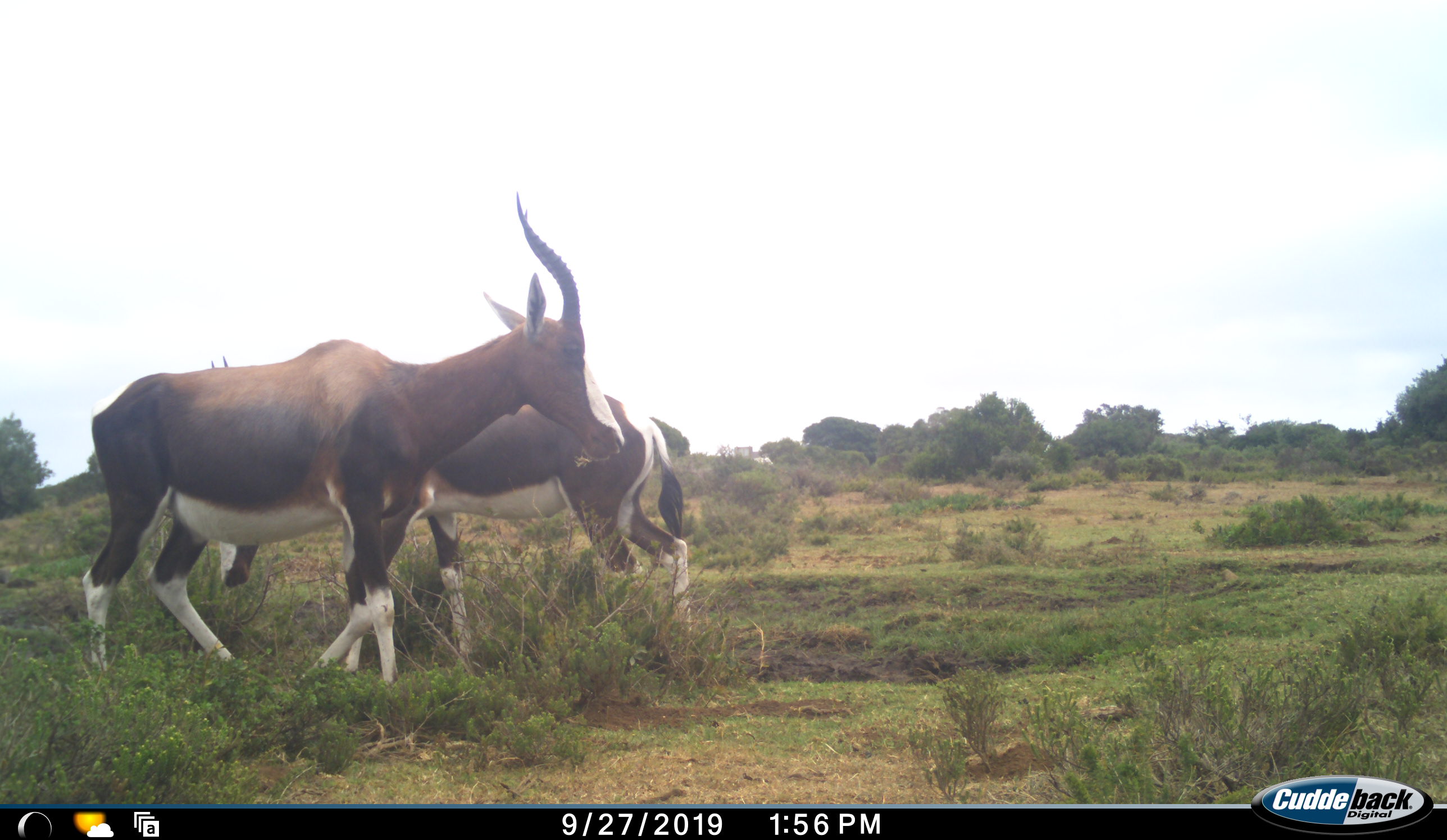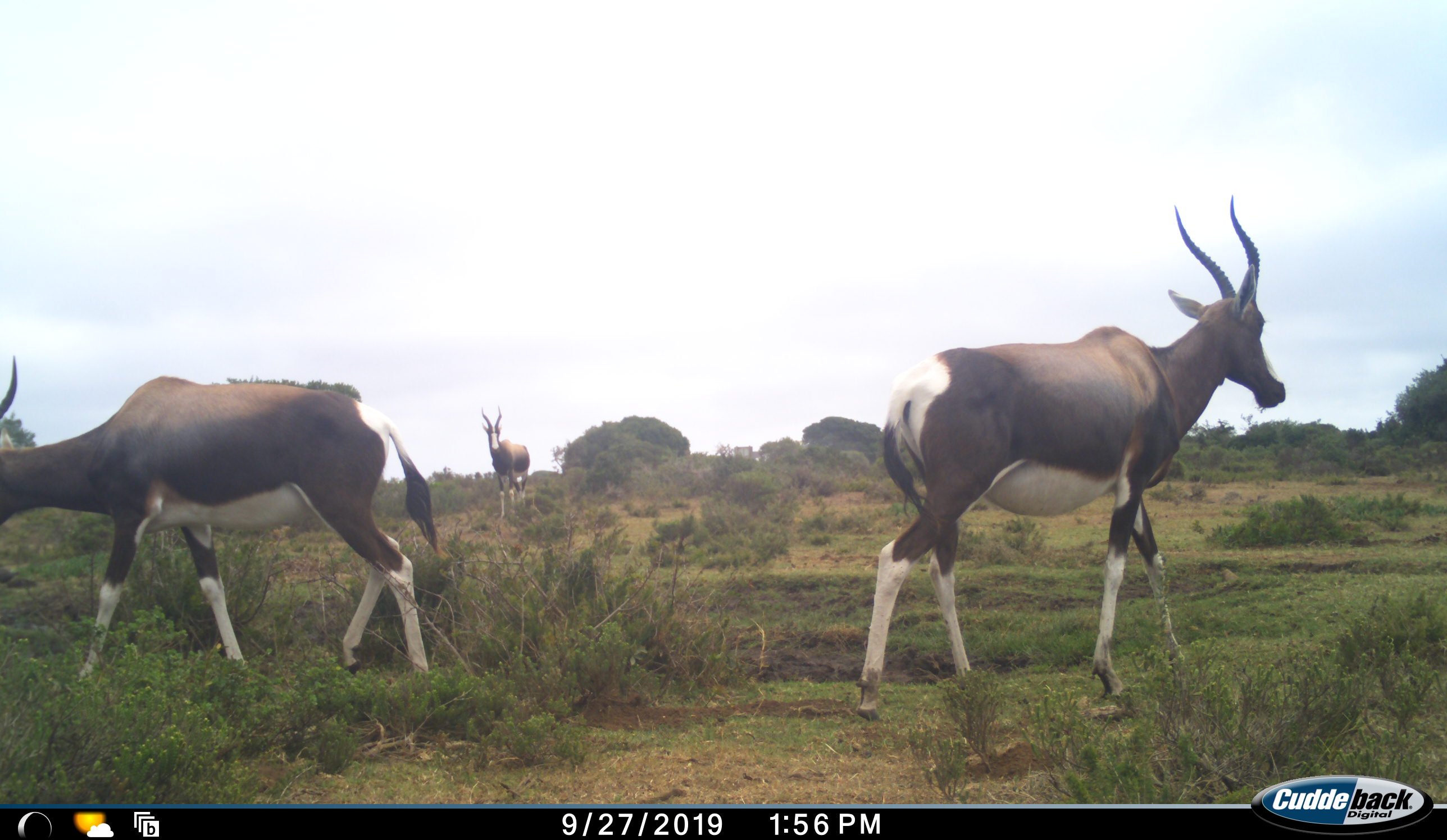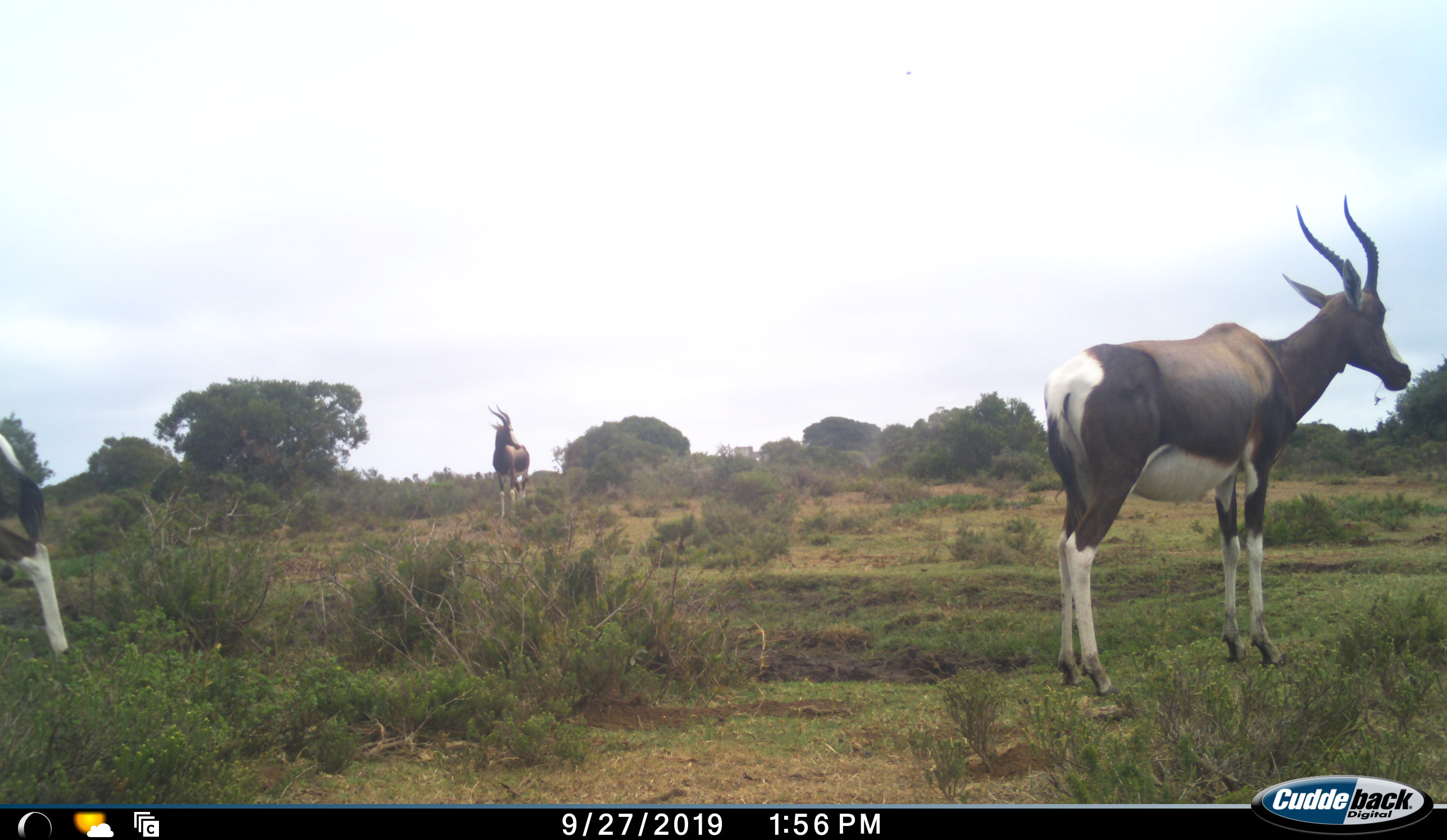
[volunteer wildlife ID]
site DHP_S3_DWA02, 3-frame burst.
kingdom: Animalia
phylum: Chordata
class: Mammalia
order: Artiodactyla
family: Bovidae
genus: Damaliscus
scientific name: Damaliscus pygargus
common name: bontebok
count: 3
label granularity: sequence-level